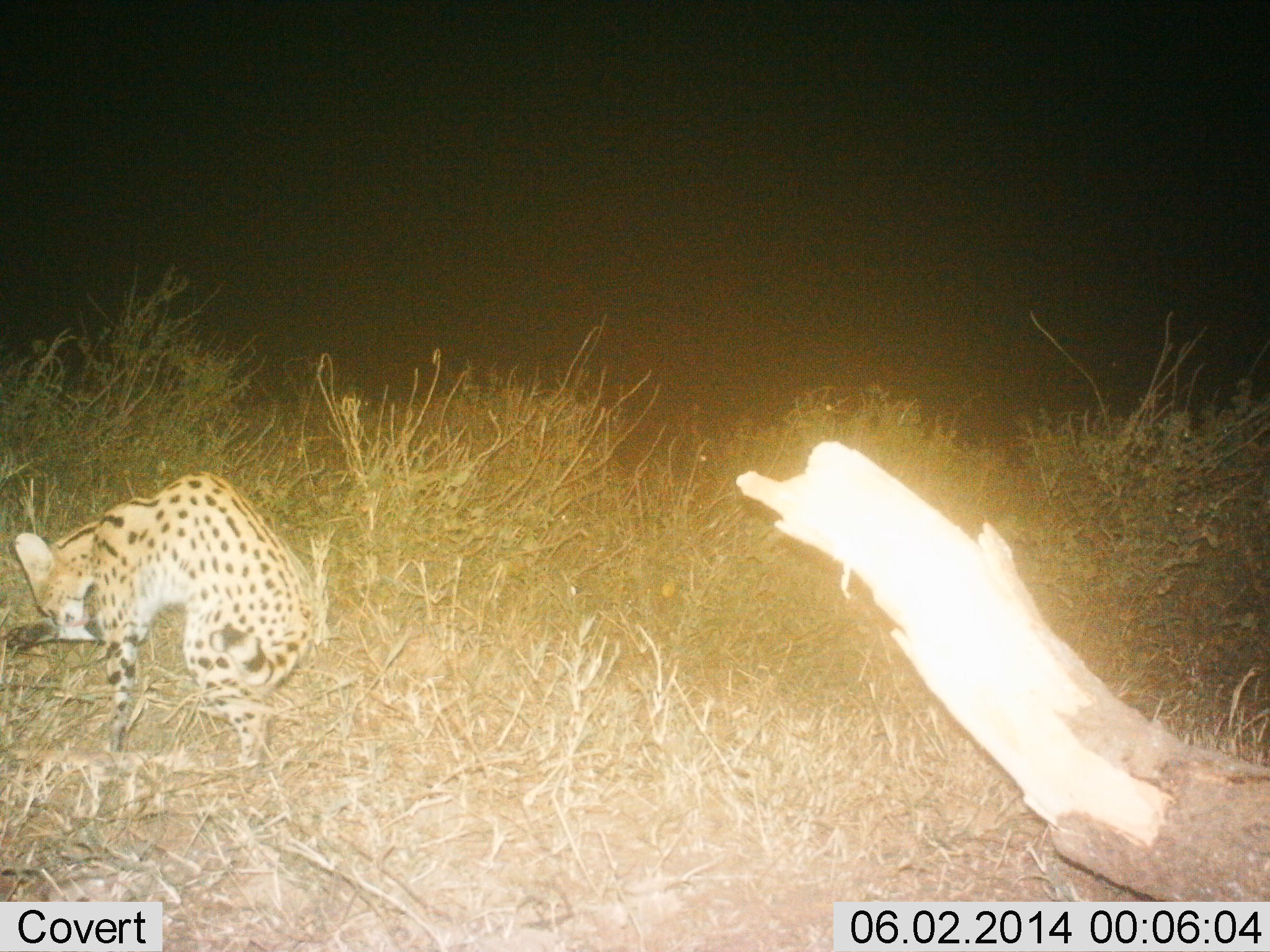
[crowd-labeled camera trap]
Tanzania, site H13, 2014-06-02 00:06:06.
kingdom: Animalia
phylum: Chordata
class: Mammalia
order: Carnivora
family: Felidae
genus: Leptailurus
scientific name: Leptailurus serval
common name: serval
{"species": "serval (Leptailurus serval)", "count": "1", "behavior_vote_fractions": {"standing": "70%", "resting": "10%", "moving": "0%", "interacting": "0%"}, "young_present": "0%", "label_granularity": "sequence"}